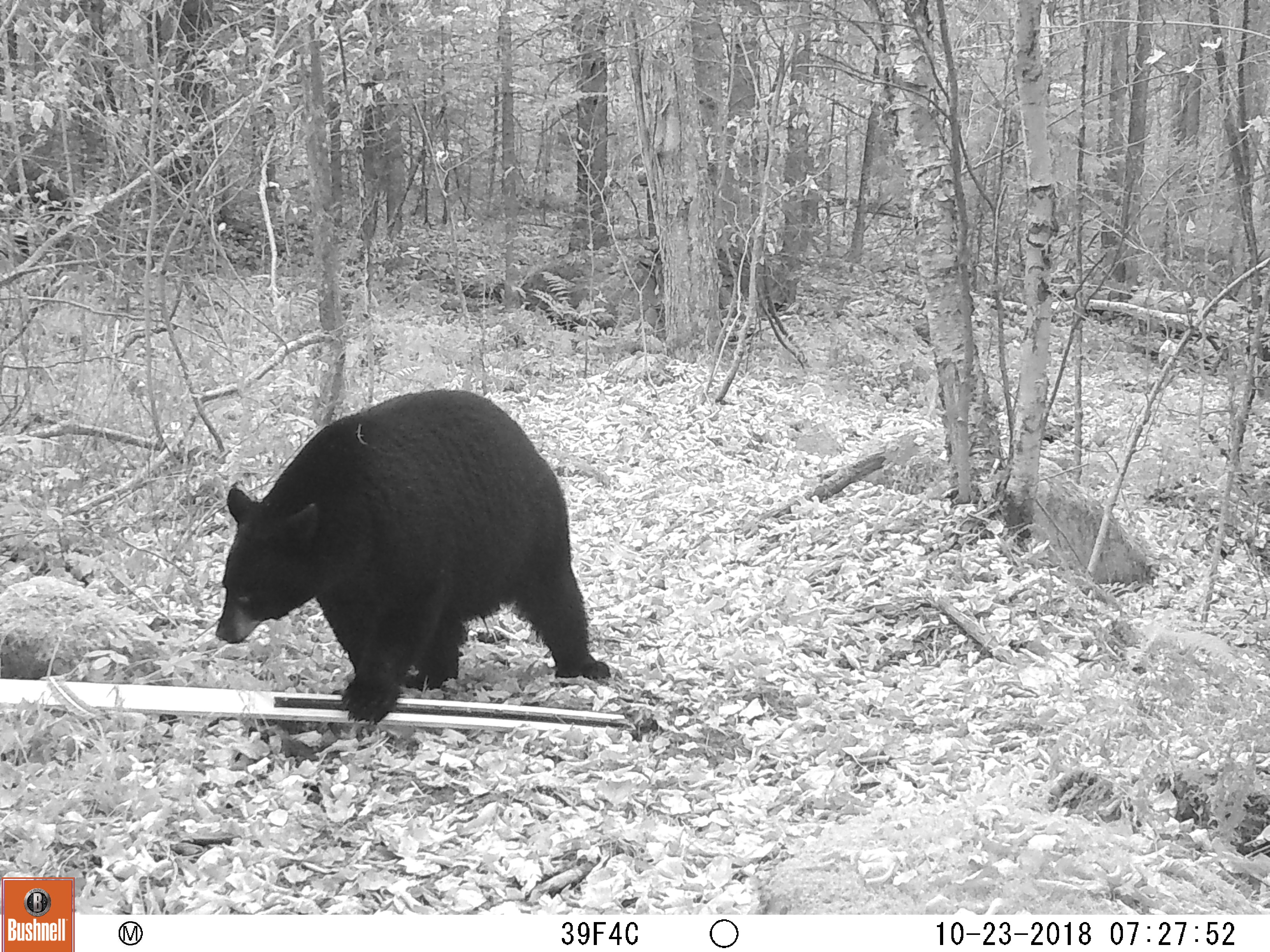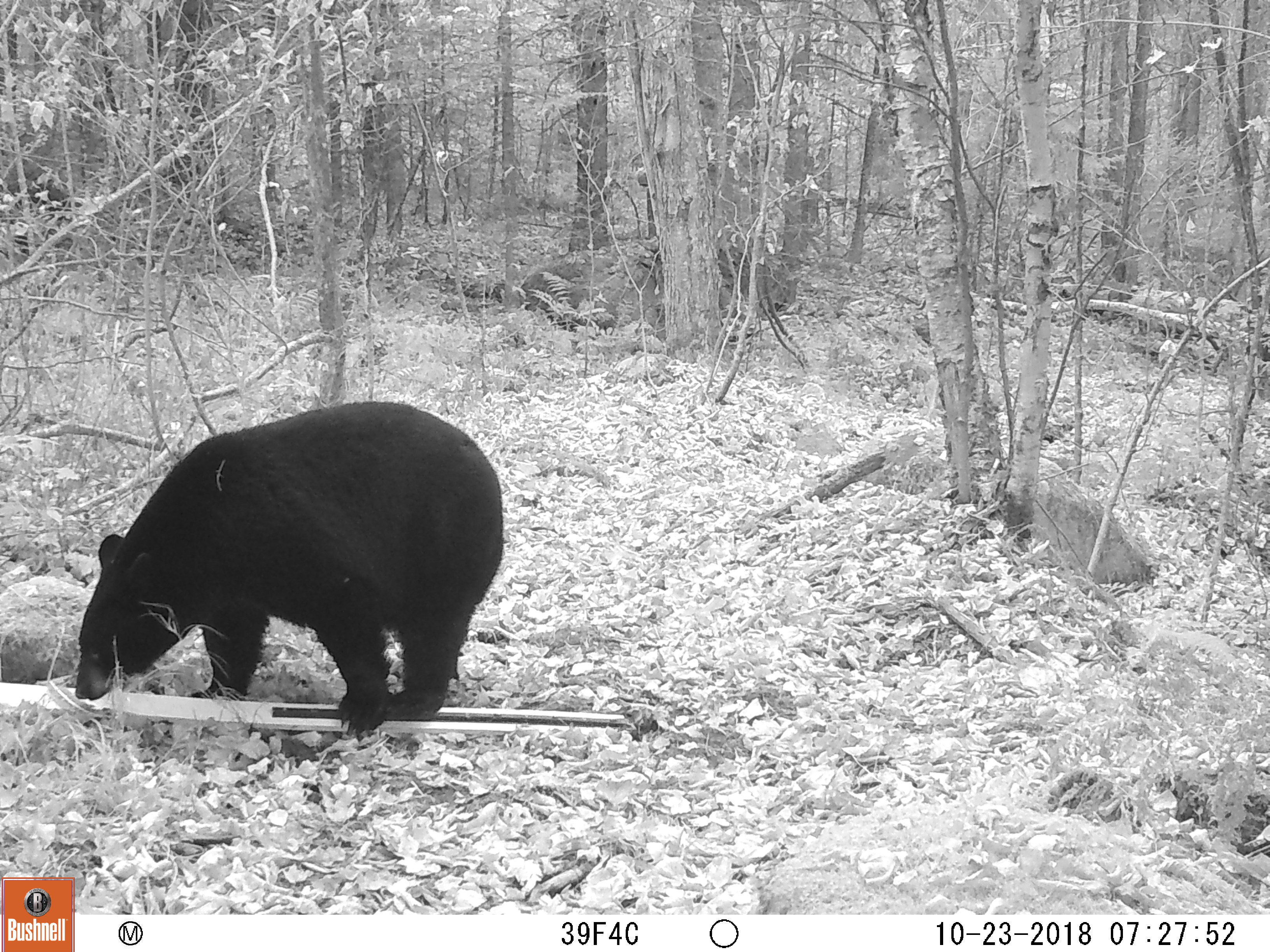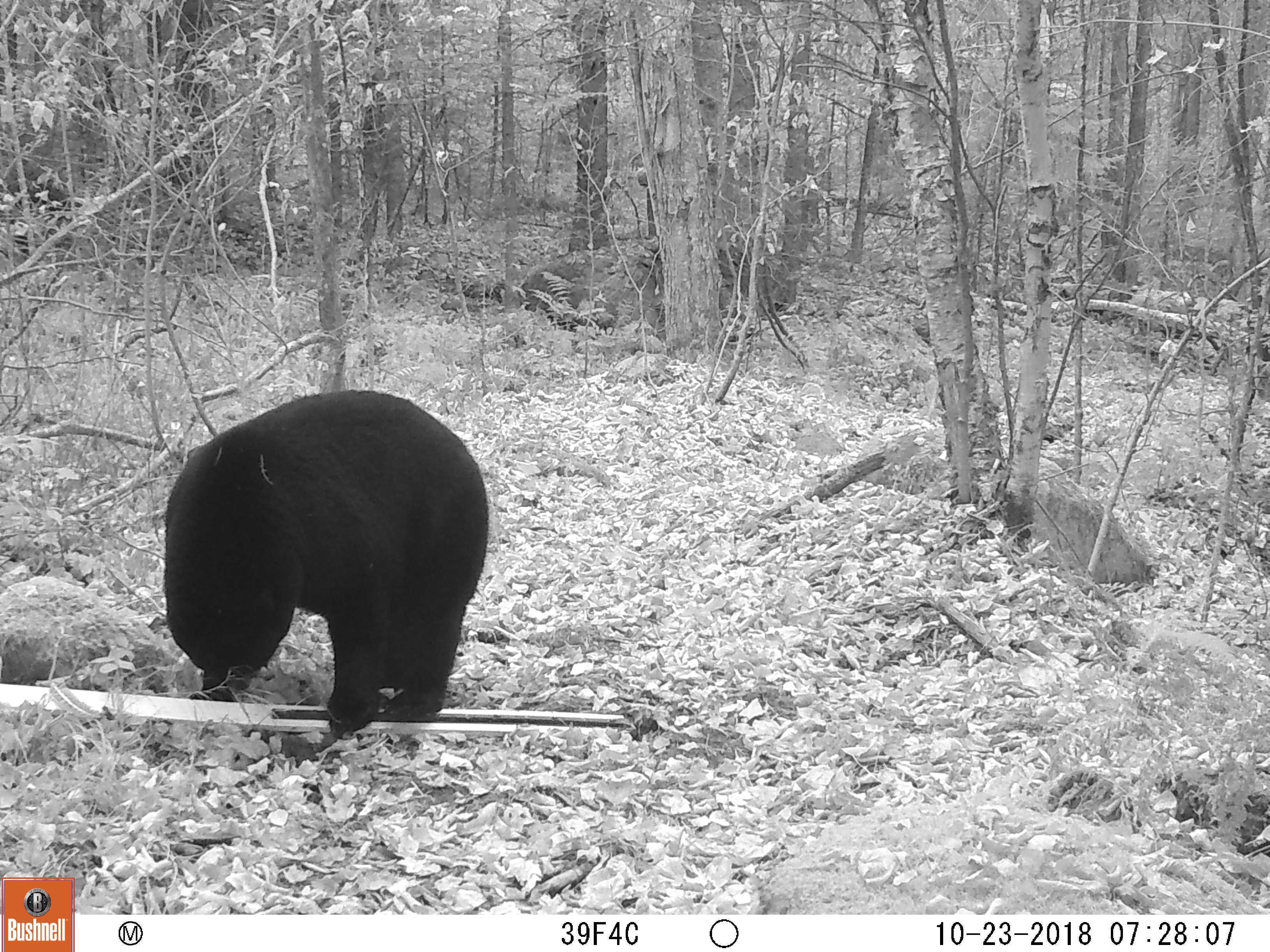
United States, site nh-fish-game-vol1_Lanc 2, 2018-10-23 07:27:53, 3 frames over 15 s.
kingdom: Animalia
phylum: Chordata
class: Mammalia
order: Carnivora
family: Ursidae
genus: Ursus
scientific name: Ursus americanus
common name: black bear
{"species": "black bear (Ursus americanus)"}